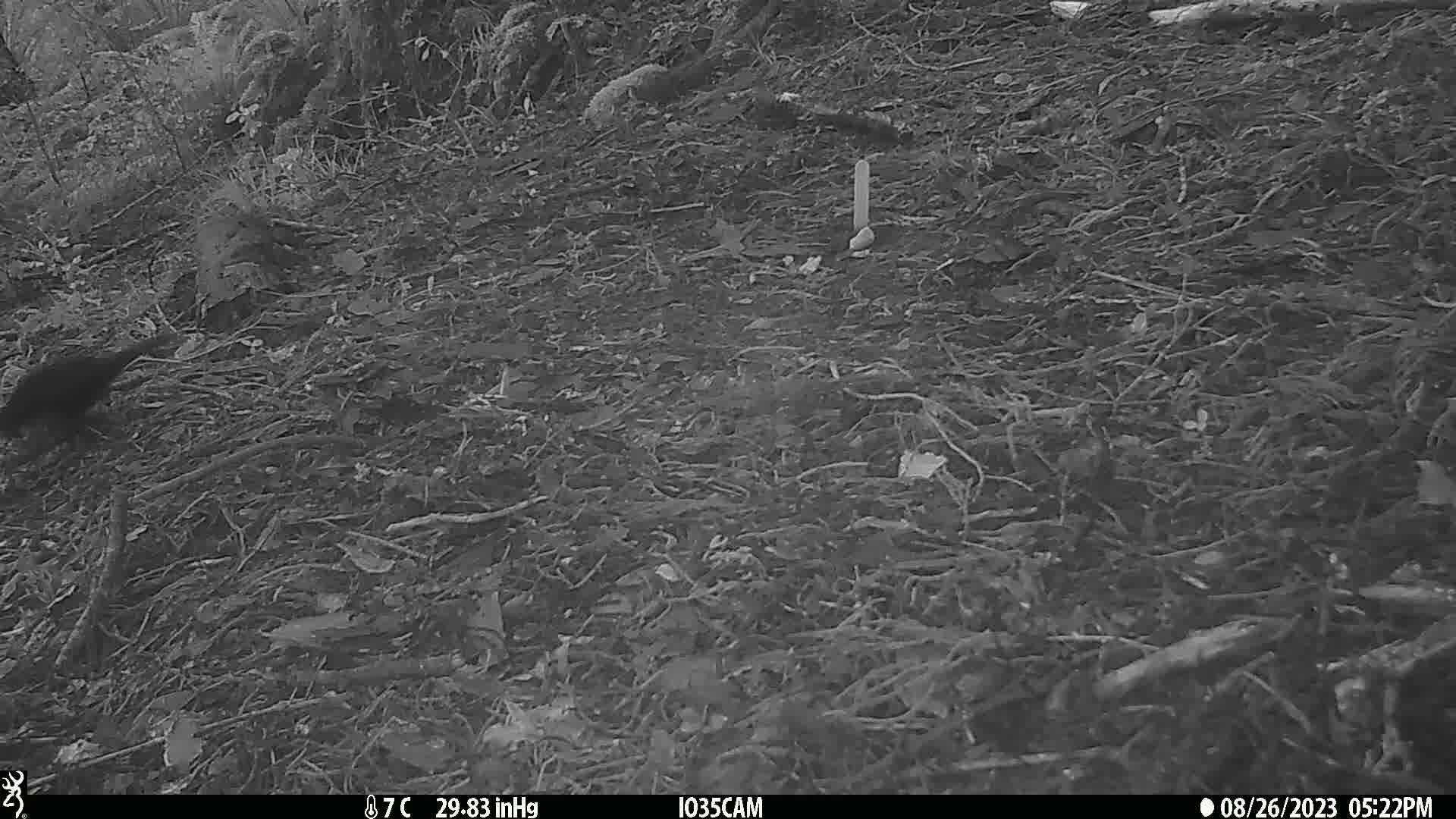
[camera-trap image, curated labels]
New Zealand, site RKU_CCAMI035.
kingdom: Animalia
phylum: Chordata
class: Aves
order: Passeriformes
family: Turdidae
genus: Turdus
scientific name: Turdus merula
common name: eurasian blackbird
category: blackbird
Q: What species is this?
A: Blackbird (eurasian blackbird) (Turdus merula).